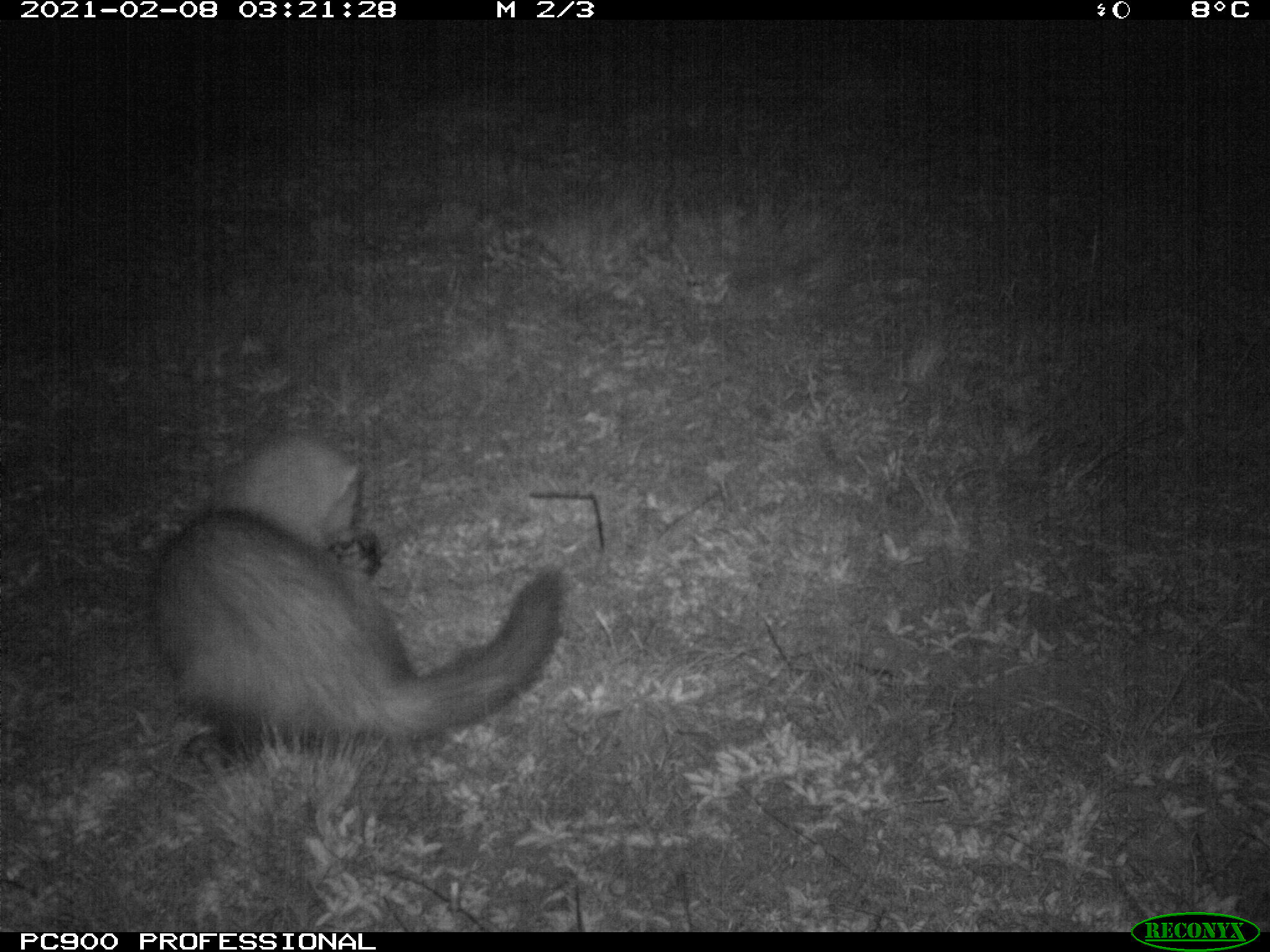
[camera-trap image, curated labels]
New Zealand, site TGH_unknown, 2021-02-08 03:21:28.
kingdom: Animalia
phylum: Chordata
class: Mammalia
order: Carnivora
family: Mustelidae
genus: Mustela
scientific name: Mustela furo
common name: ferret